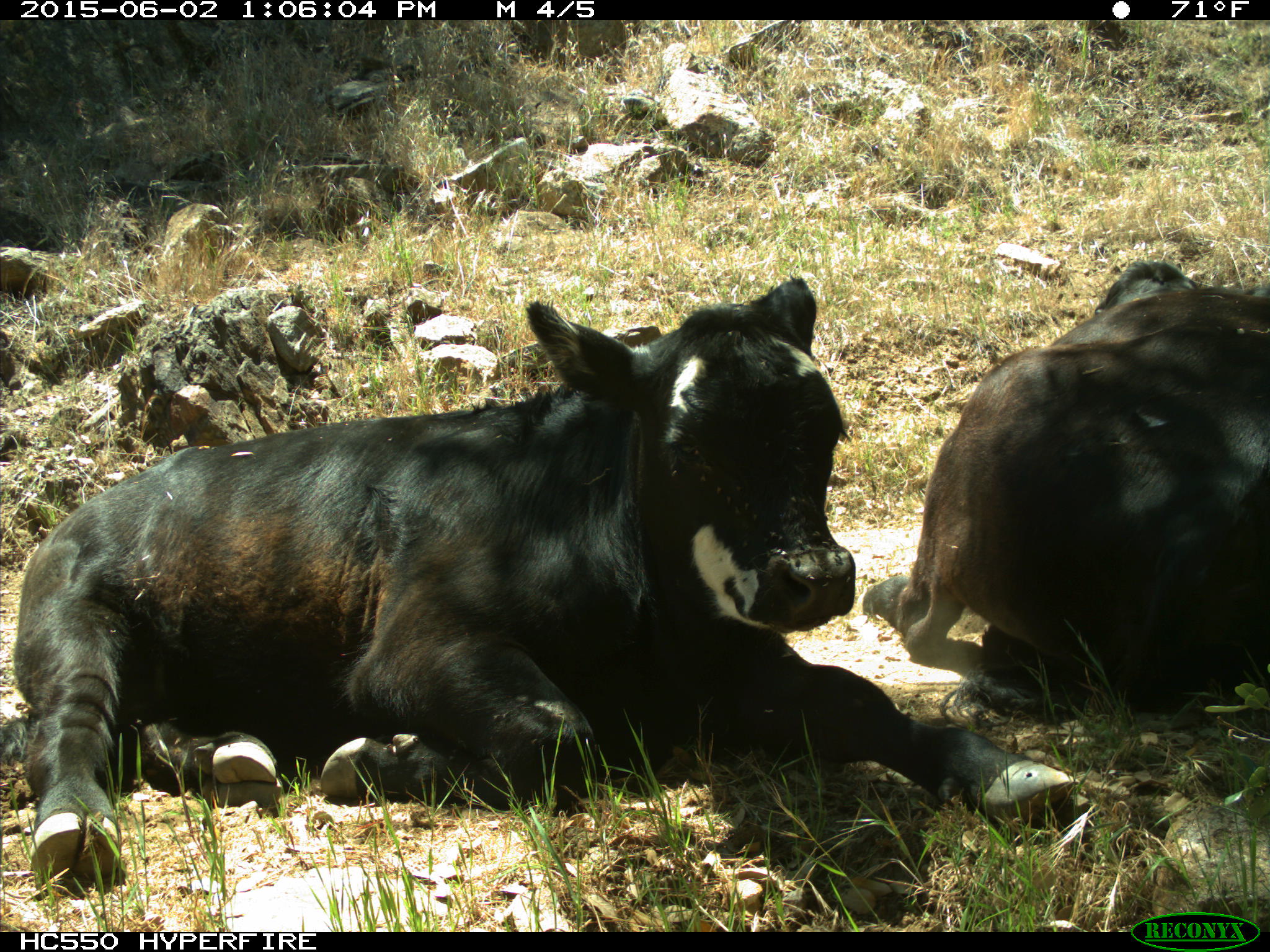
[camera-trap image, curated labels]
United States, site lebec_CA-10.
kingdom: Animalia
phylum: Chordata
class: Mammalia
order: Artiodactyla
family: Bovidae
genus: Bos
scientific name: Bos taurus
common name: domestic cow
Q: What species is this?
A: Bos taurus (domestic cow).